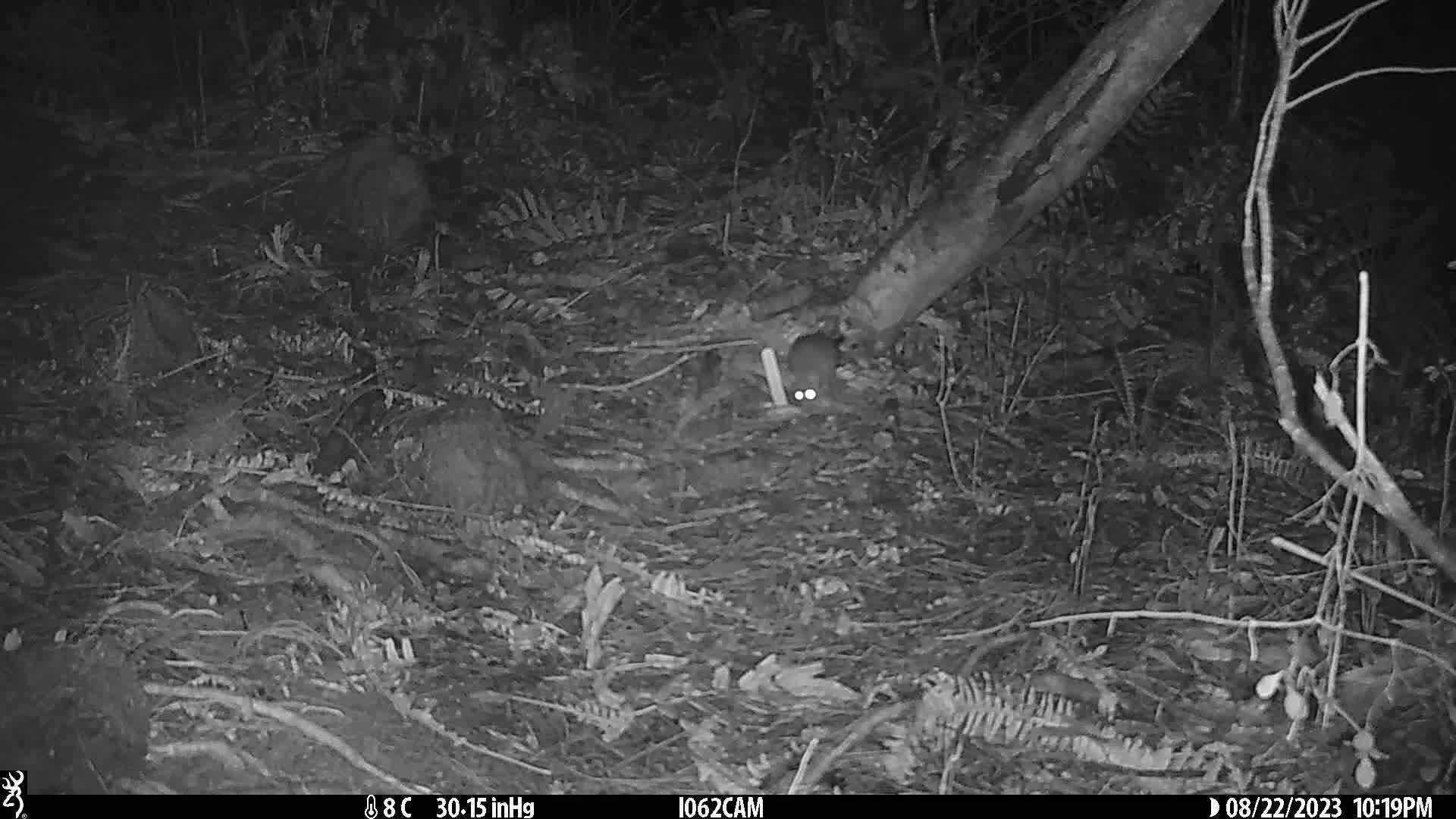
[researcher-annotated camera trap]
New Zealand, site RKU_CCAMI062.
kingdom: Animalia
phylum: Chordata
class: Mammalia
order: Rodentia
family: Muridae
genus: Rattus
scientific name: Rattus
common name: rat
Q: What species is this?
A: Rat (Rattus).